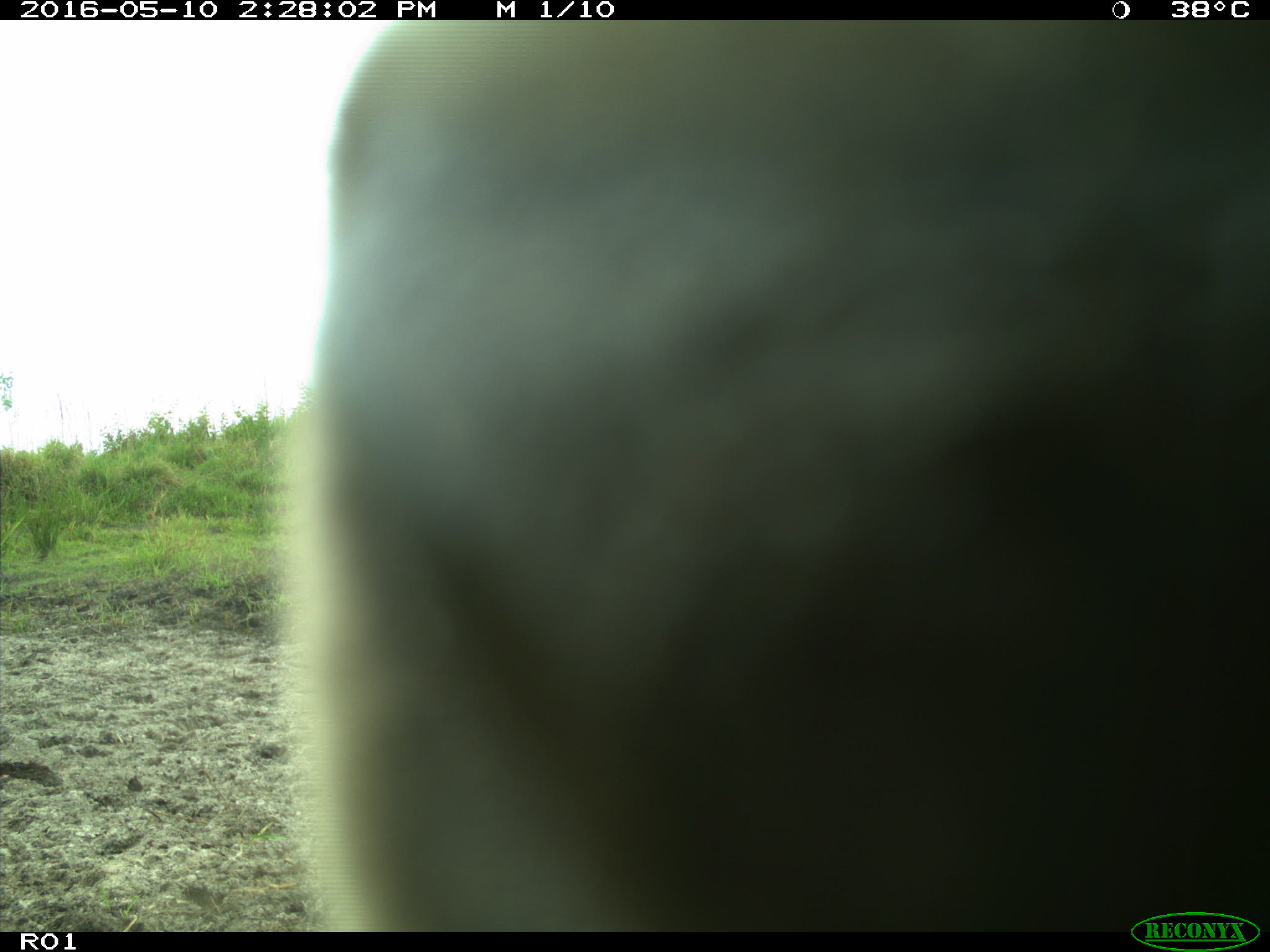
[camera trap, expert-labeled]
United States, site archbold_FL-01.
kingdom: Animalia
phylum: Chordata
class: Mammalia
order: Artiodactyla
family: Bovidae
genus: Bos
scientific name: Bos taurus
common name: domestic cow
Bos taurus (domestic cow).